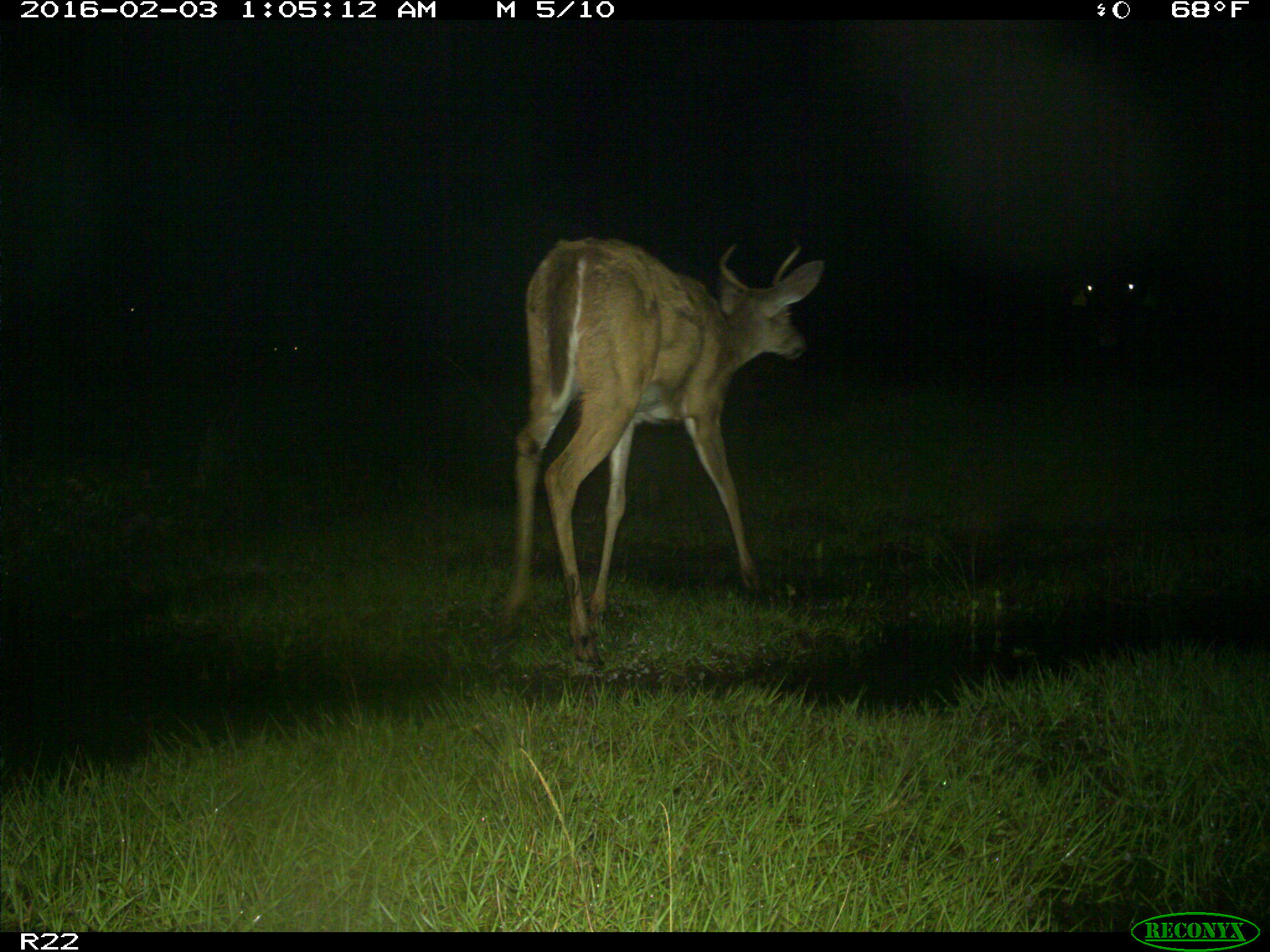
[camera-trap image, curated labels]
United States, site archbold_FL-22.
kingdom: Animalia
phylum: Chordata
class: Mammalia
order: Artiodactyla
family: Cervidae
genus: Odocoileus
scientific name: Odocoileus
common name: deer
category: unidentified deer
Unidentified deer (deer) (Odocoileus).